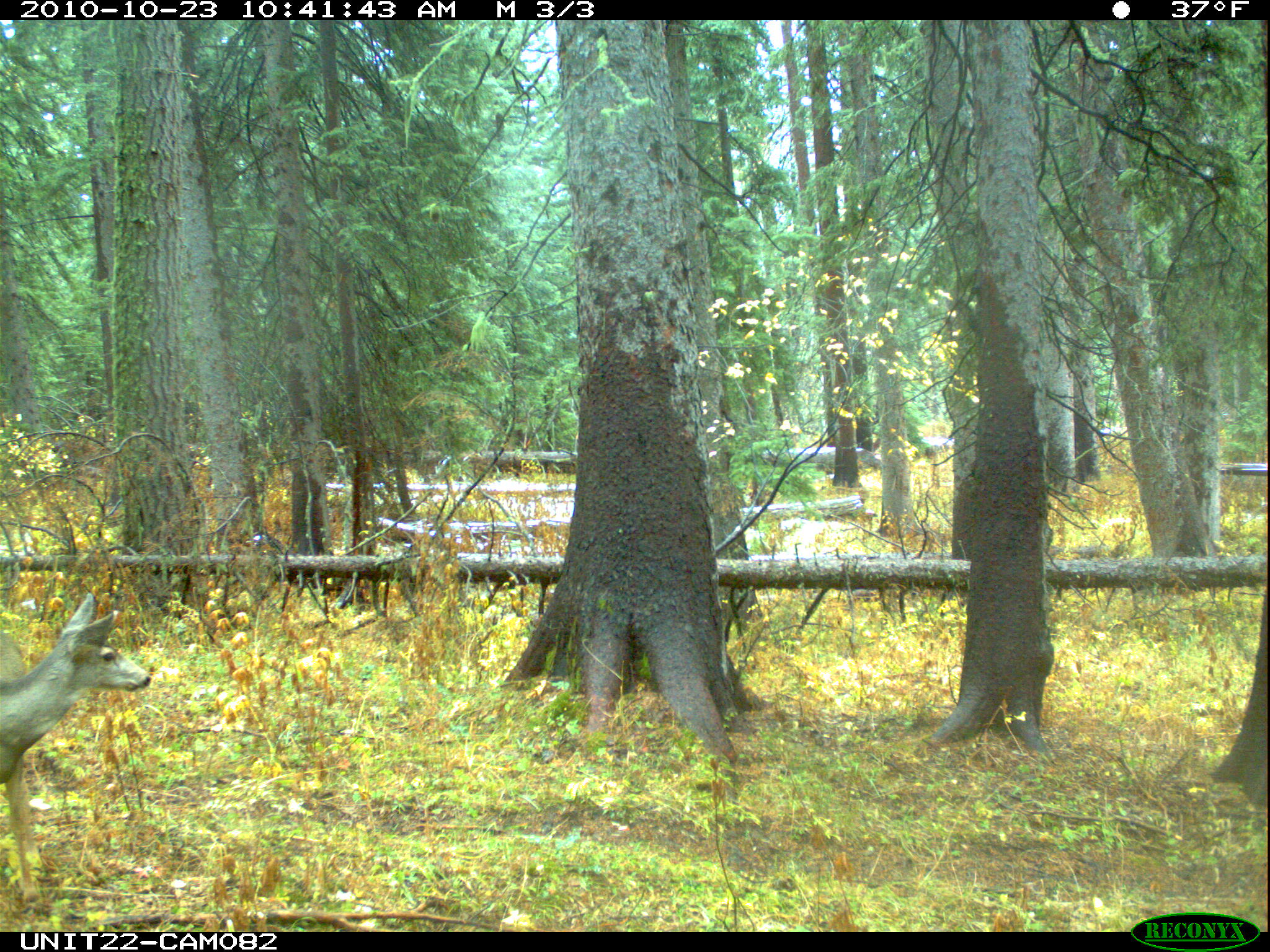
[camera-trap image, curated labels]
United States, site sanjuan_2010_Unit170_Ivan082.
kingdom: Animalia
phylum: Chordata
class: Mammalia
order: Artiodactyla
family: Cervidae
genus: Odocoileus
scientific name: Odocoileus hemionus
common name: mule deer